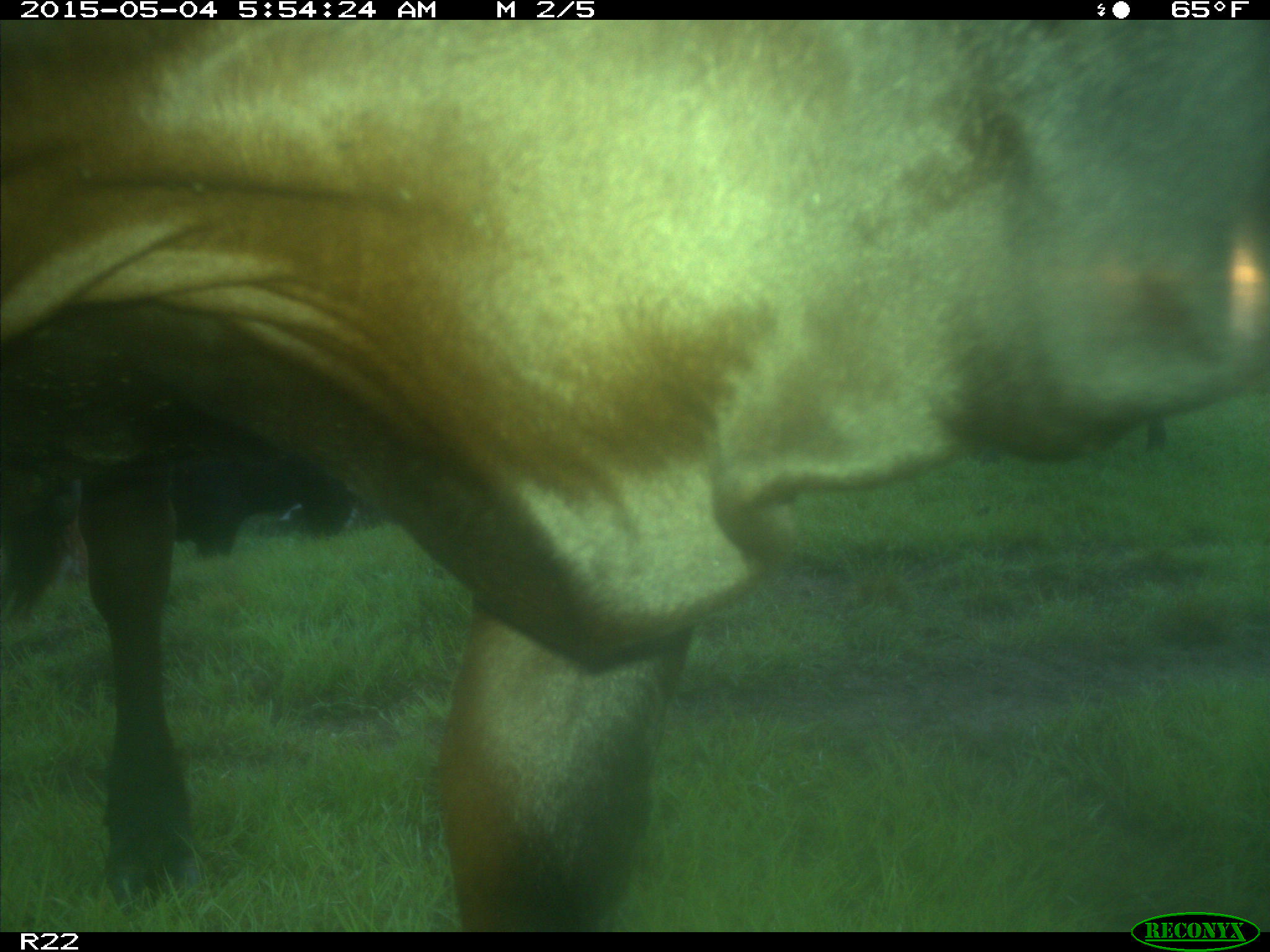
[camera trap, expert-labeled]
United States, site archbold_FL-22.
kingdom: Animalia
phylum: Chordata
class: Mammalia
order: Artiodactyla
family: Bovidae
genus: Bos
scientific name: Bos taurus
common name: domestic cow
Bos taurus (domestic cow).